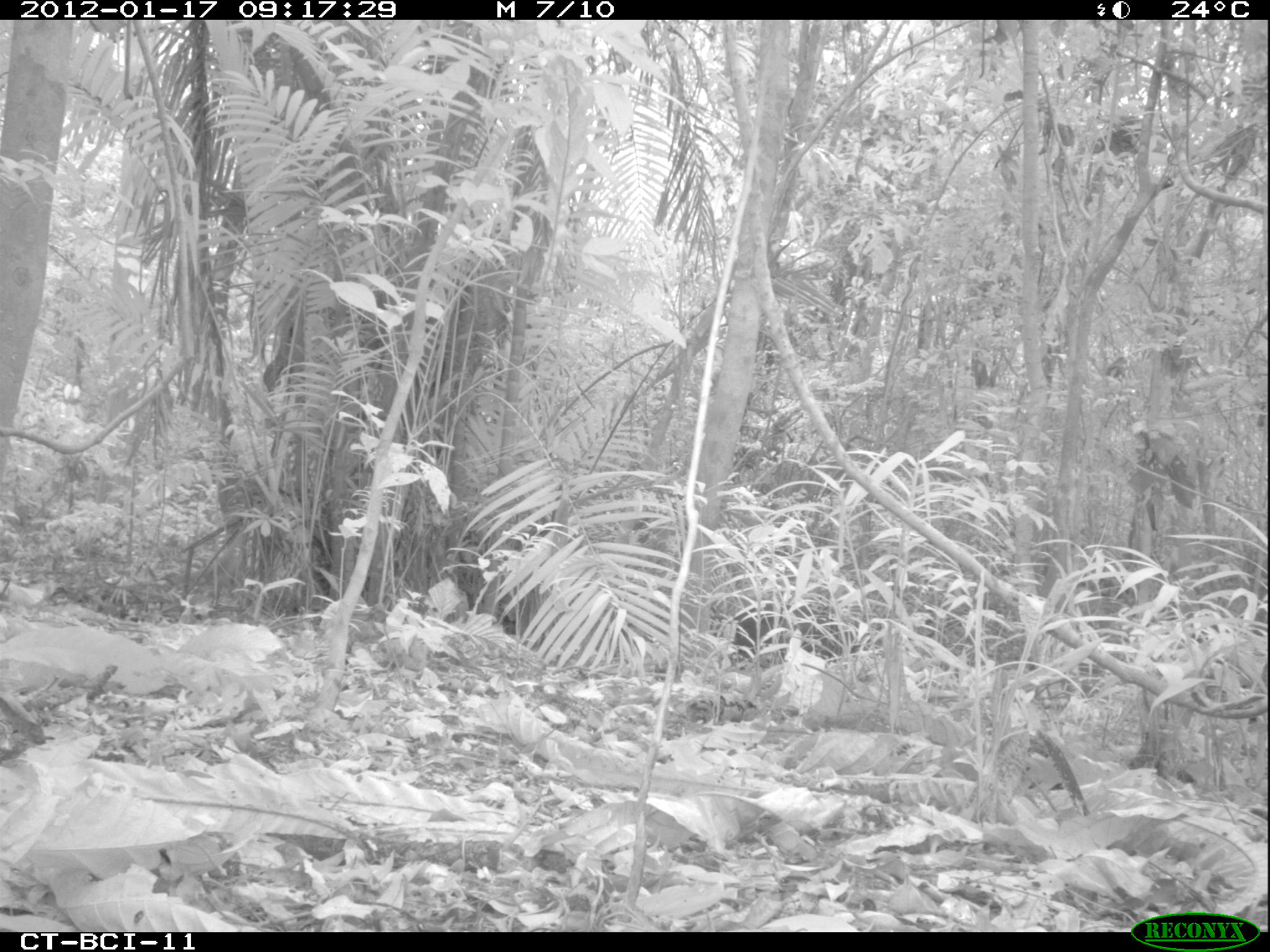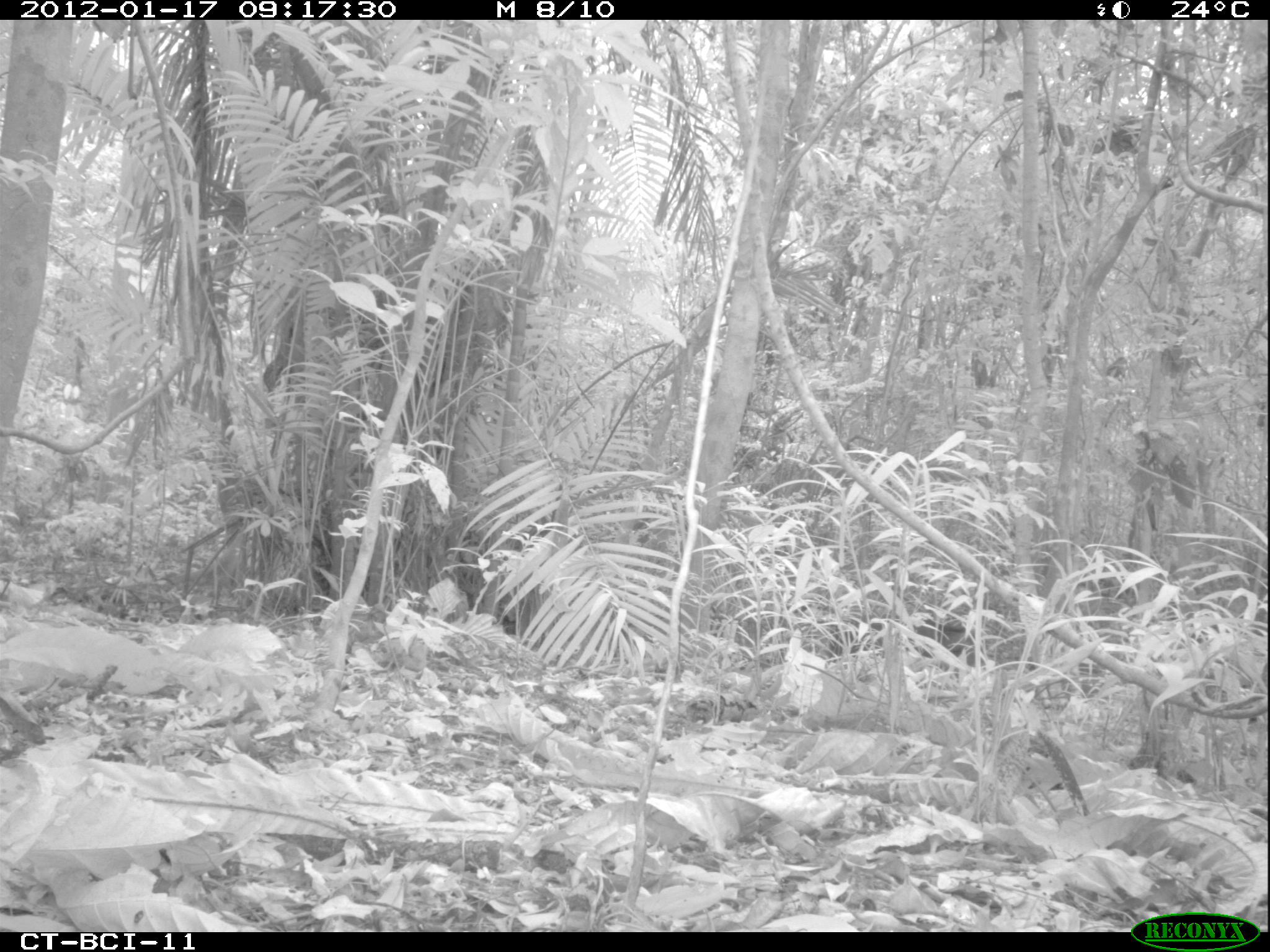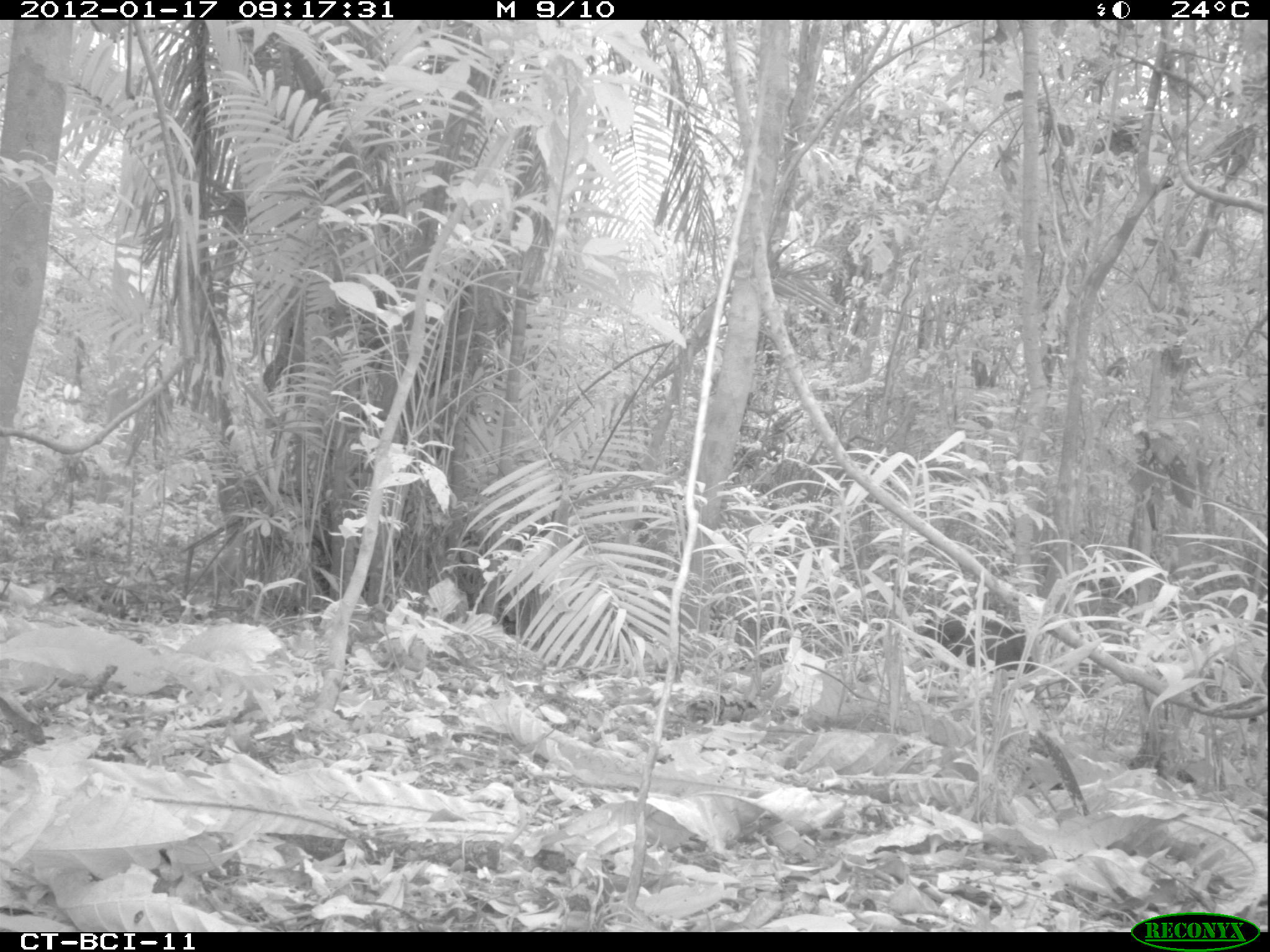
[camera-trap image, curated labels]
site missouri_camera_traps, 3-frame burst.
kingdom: Animalia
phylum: Chordata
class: Mammalia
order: Artiodactyla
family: Tayassuidae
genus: Pecari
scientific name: Pecari tajacu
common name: collared peccary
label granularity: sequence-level